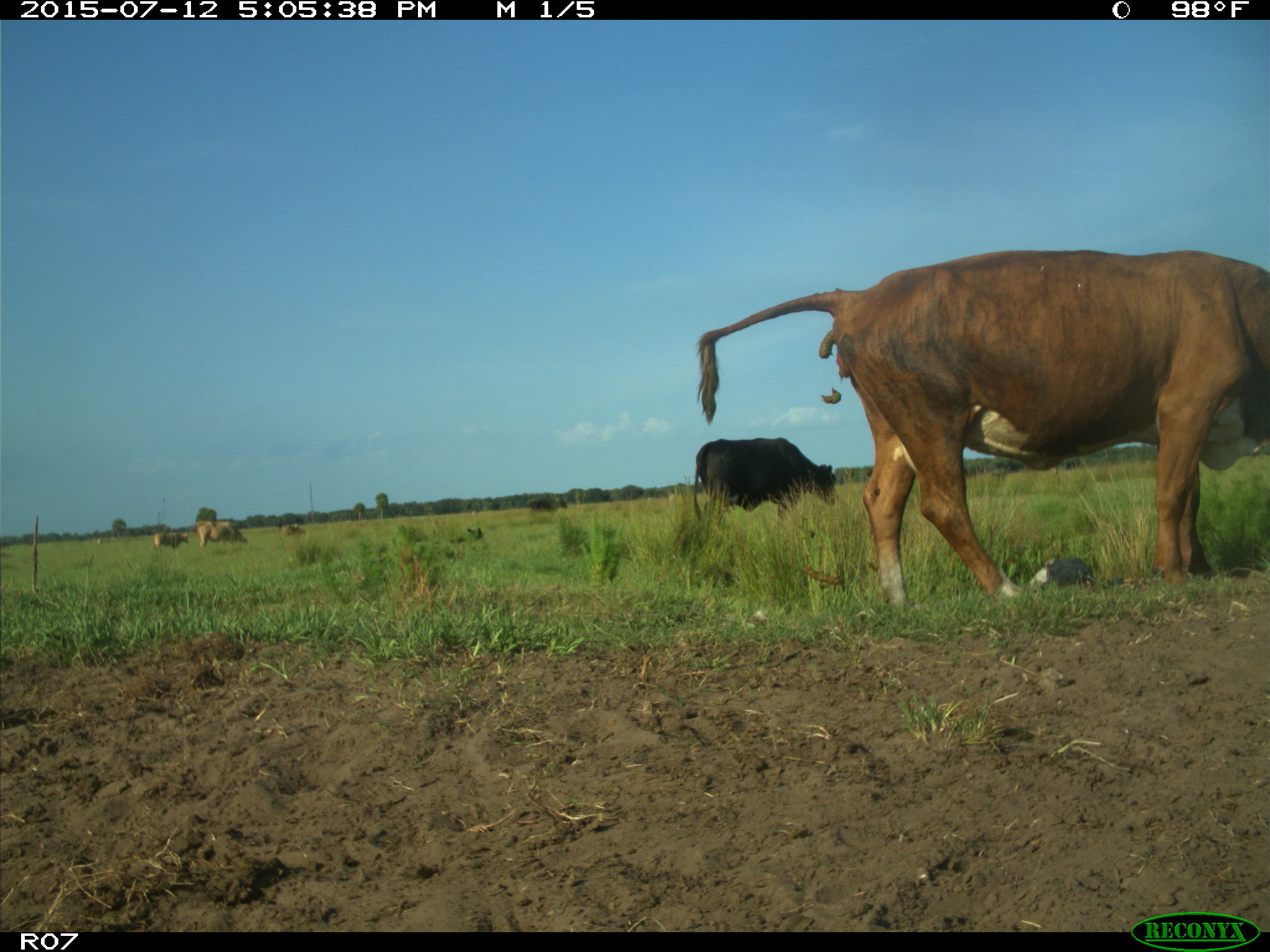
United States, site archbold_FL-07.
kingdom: Animalia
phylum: Chordata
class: Mammalia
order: Artiodactyla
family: Bovidae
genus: Bos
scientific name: Bos taurus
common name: domestic cow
Bos taurus (domestic cow).